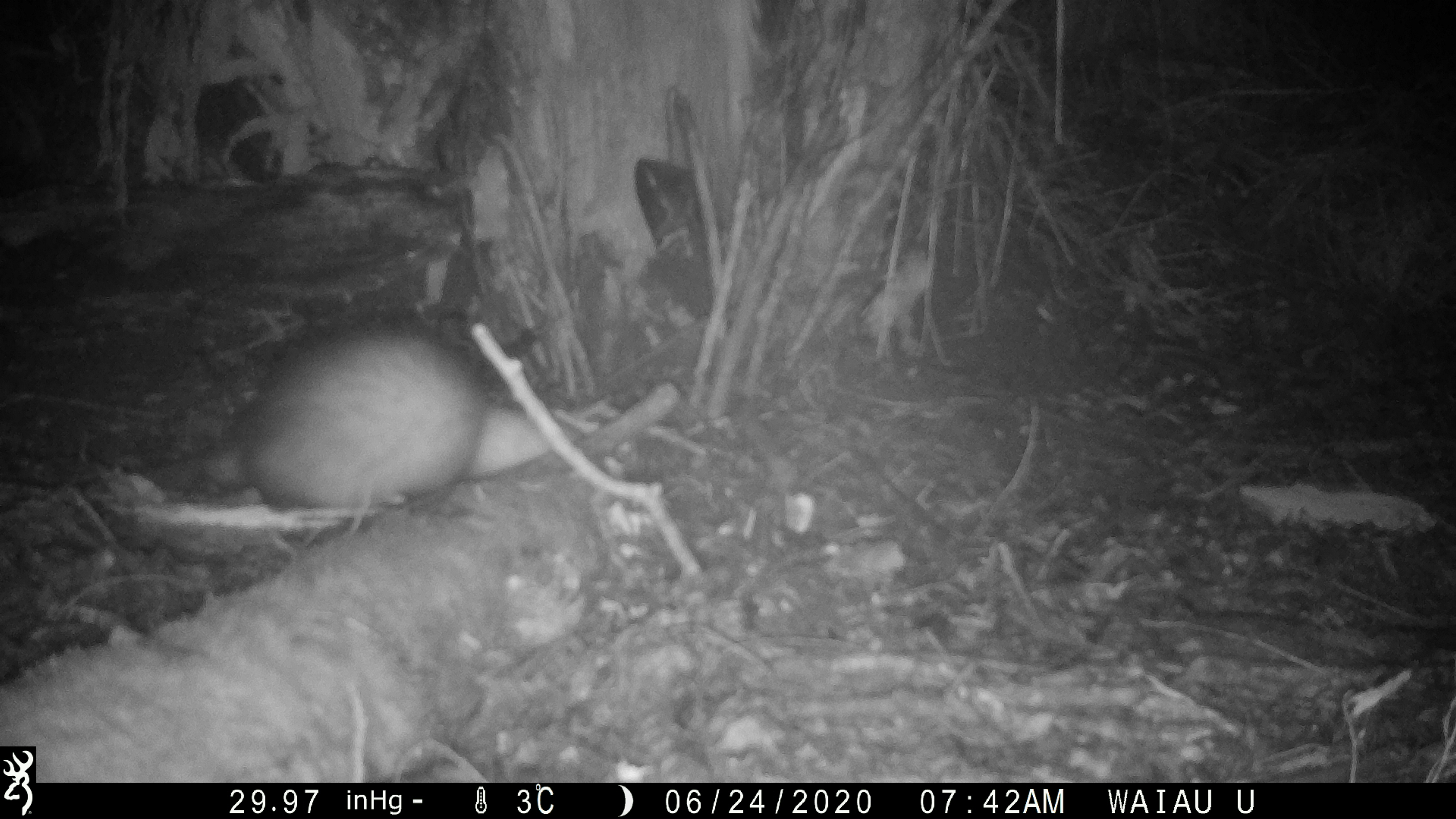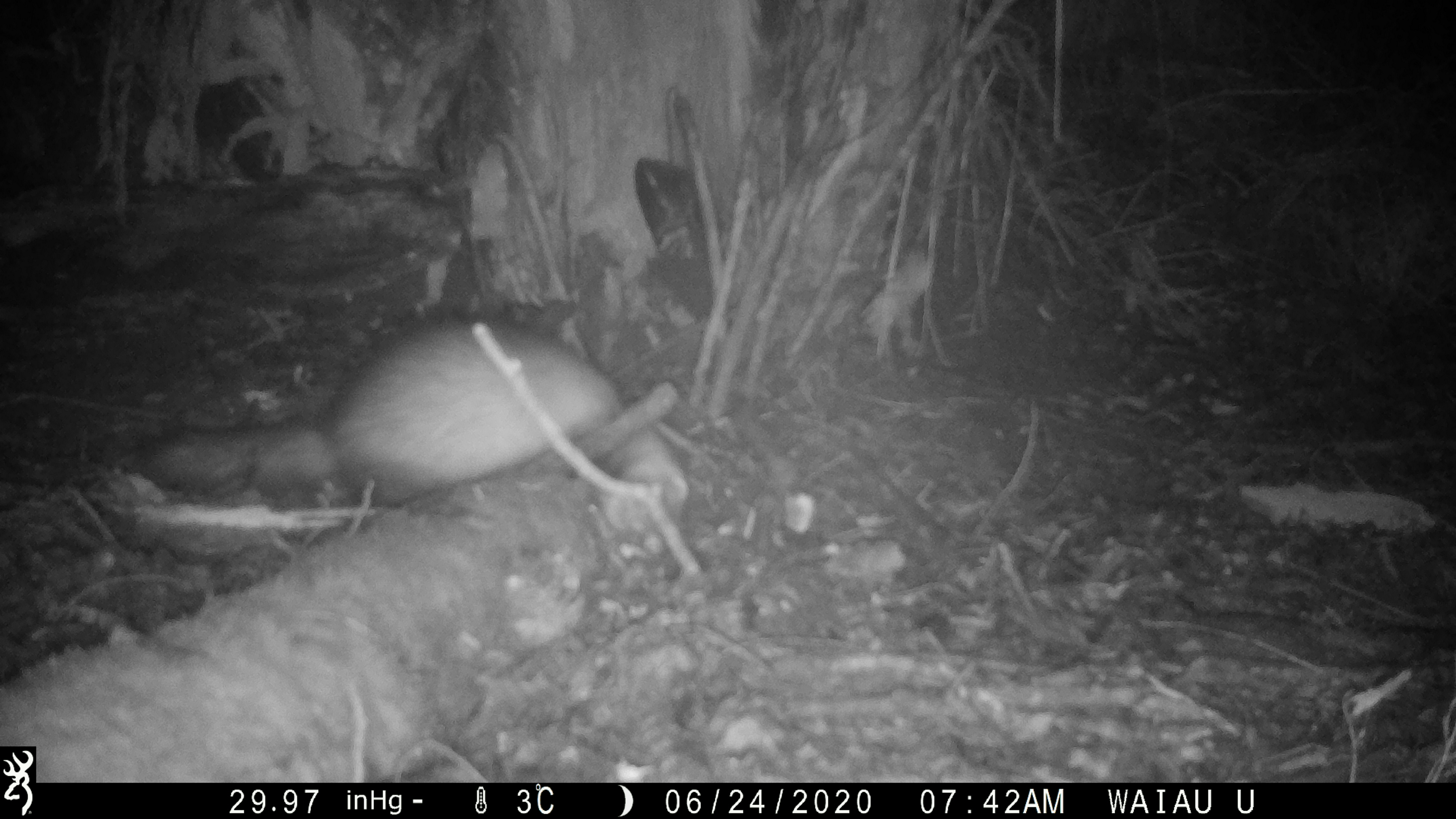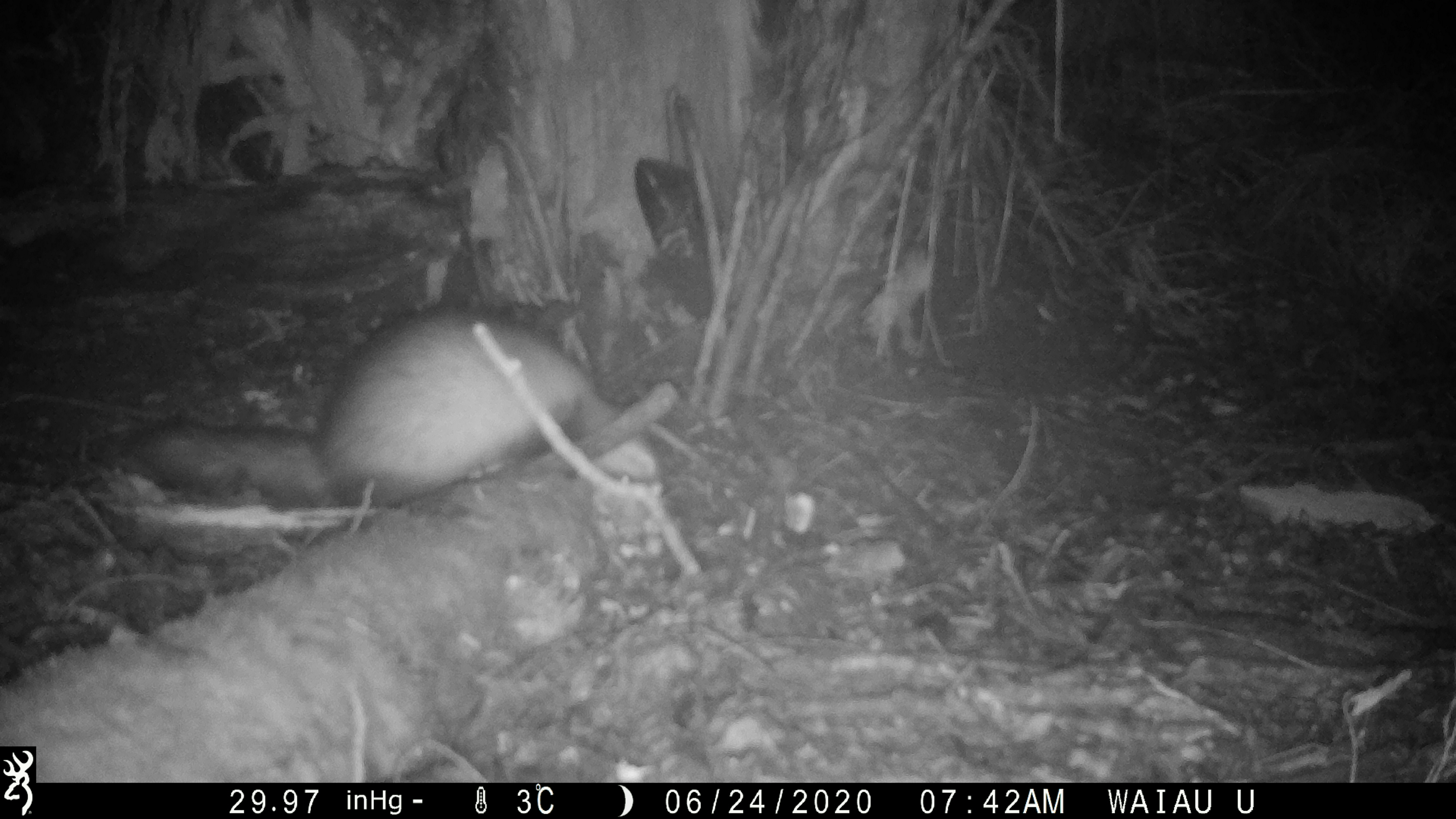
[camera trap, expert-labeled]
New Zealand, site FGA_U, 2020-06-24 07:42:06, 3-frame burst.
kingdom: Animalia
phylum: Chordata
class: Mammalia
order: Carnivora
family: Mustelidae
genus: Mustela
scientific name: Mustela furo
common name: ferret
Ferret (Mustela furo).